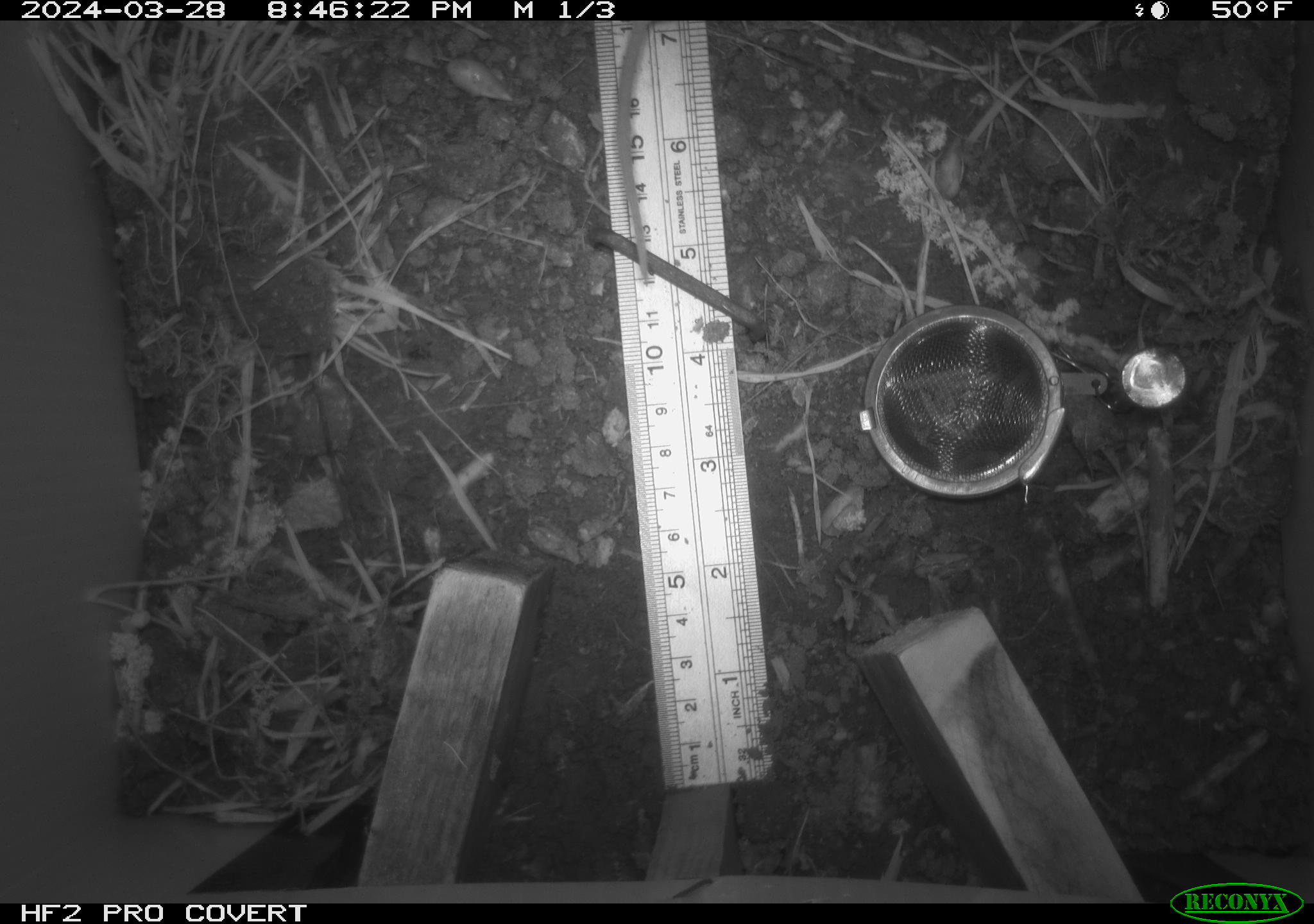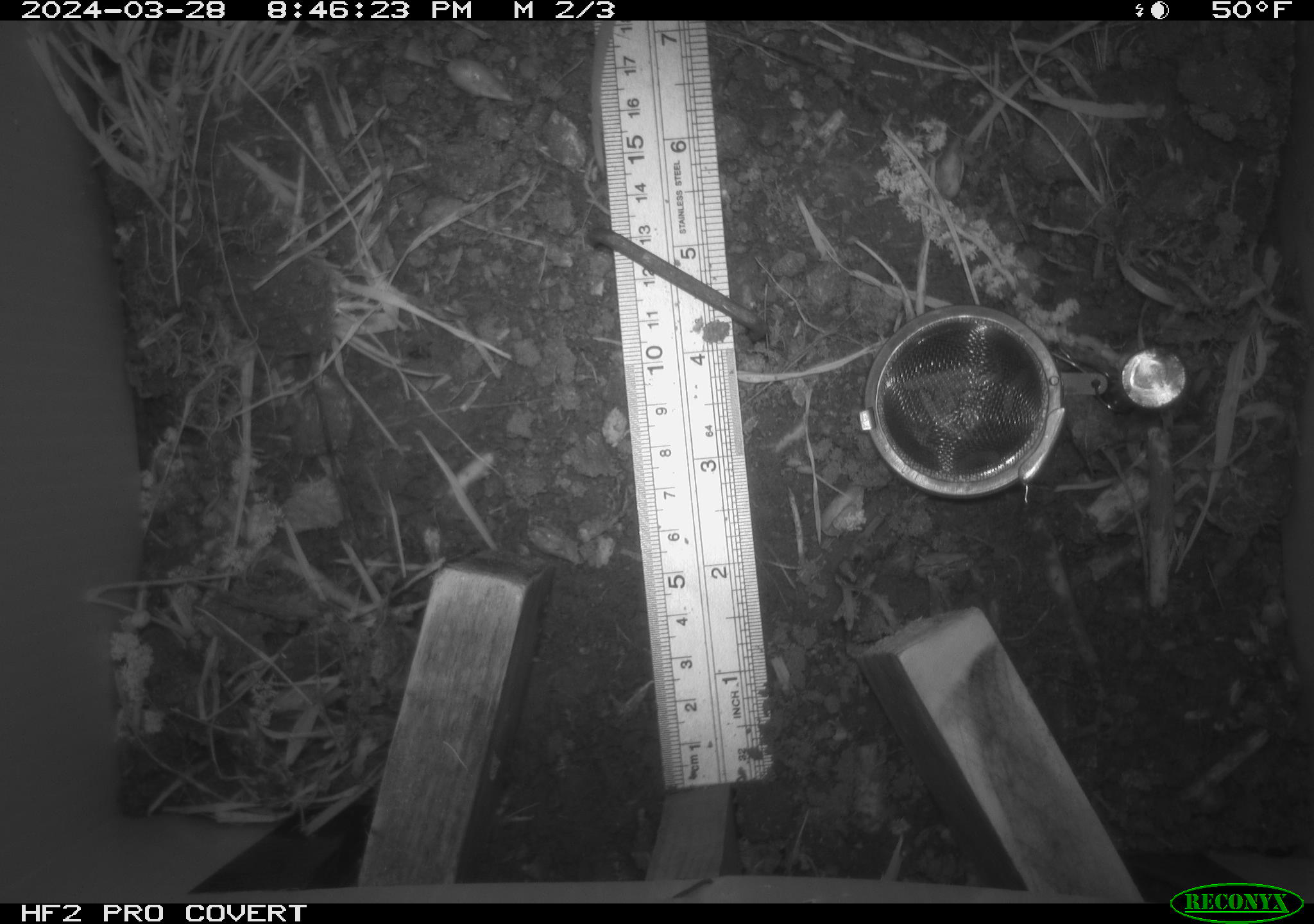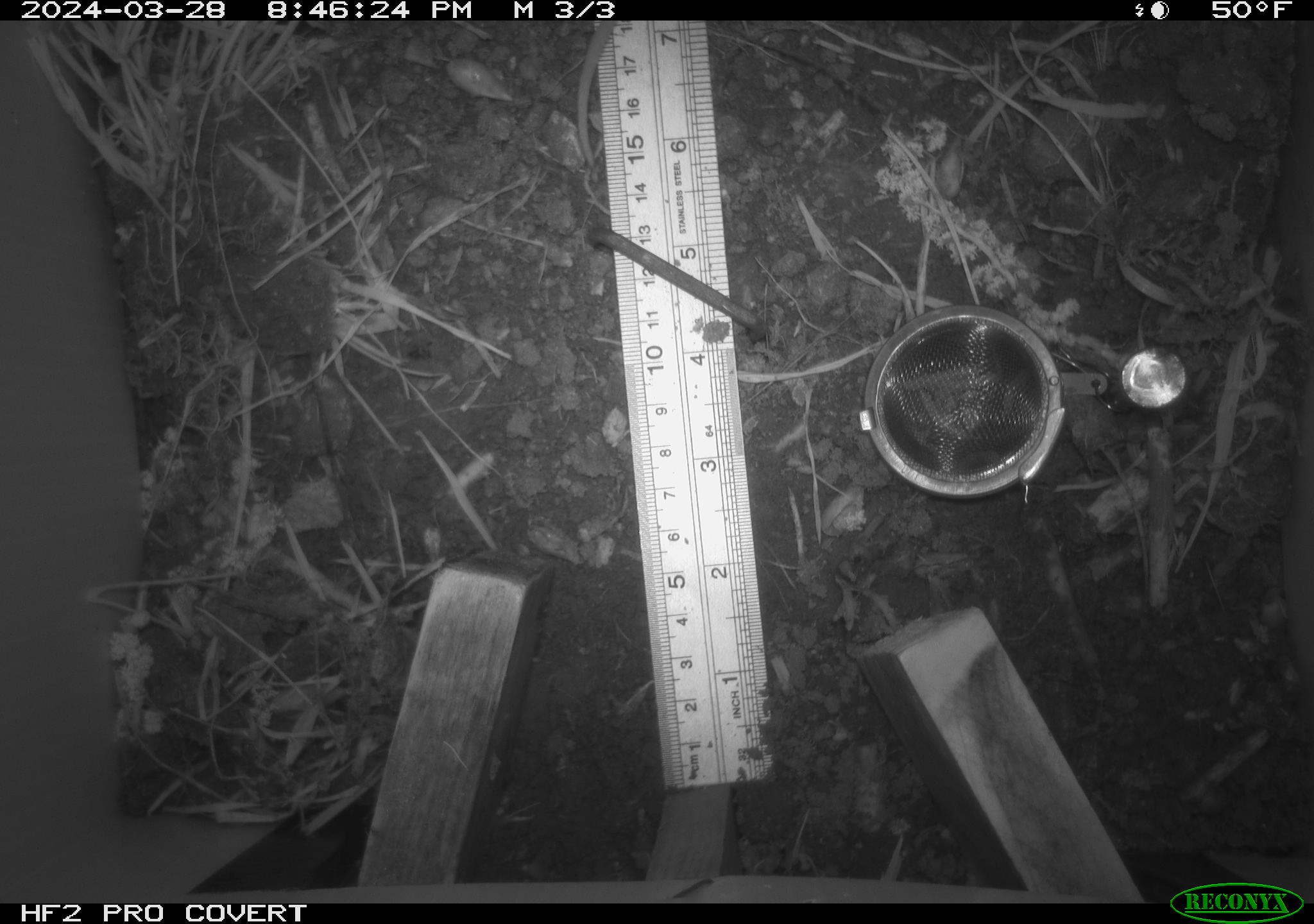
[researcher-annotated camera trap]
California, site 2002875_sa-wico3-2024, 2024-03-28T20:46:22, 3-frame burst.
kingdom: Animalia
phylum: Chordata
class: Mammalia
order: Rodentia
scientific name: Rodentia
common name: mouse species